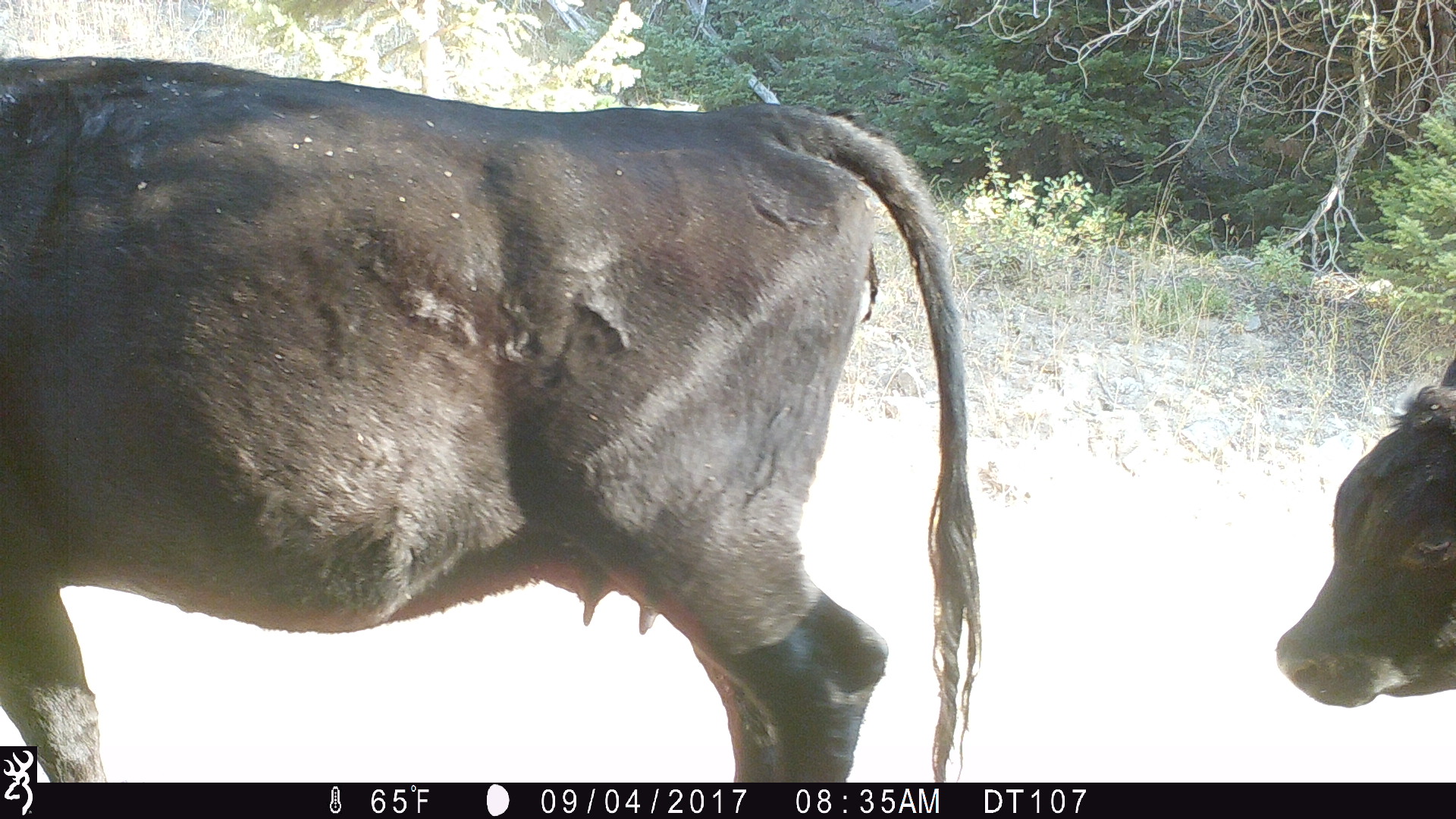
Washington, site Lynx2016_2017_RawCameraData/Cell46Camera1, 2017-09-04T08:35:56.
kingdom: Animalia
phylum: Chordata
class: Mammalia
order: Artiodactyla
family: Bovidae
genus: Bos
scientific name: Bos taurus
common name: domestic cattle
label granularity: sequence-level